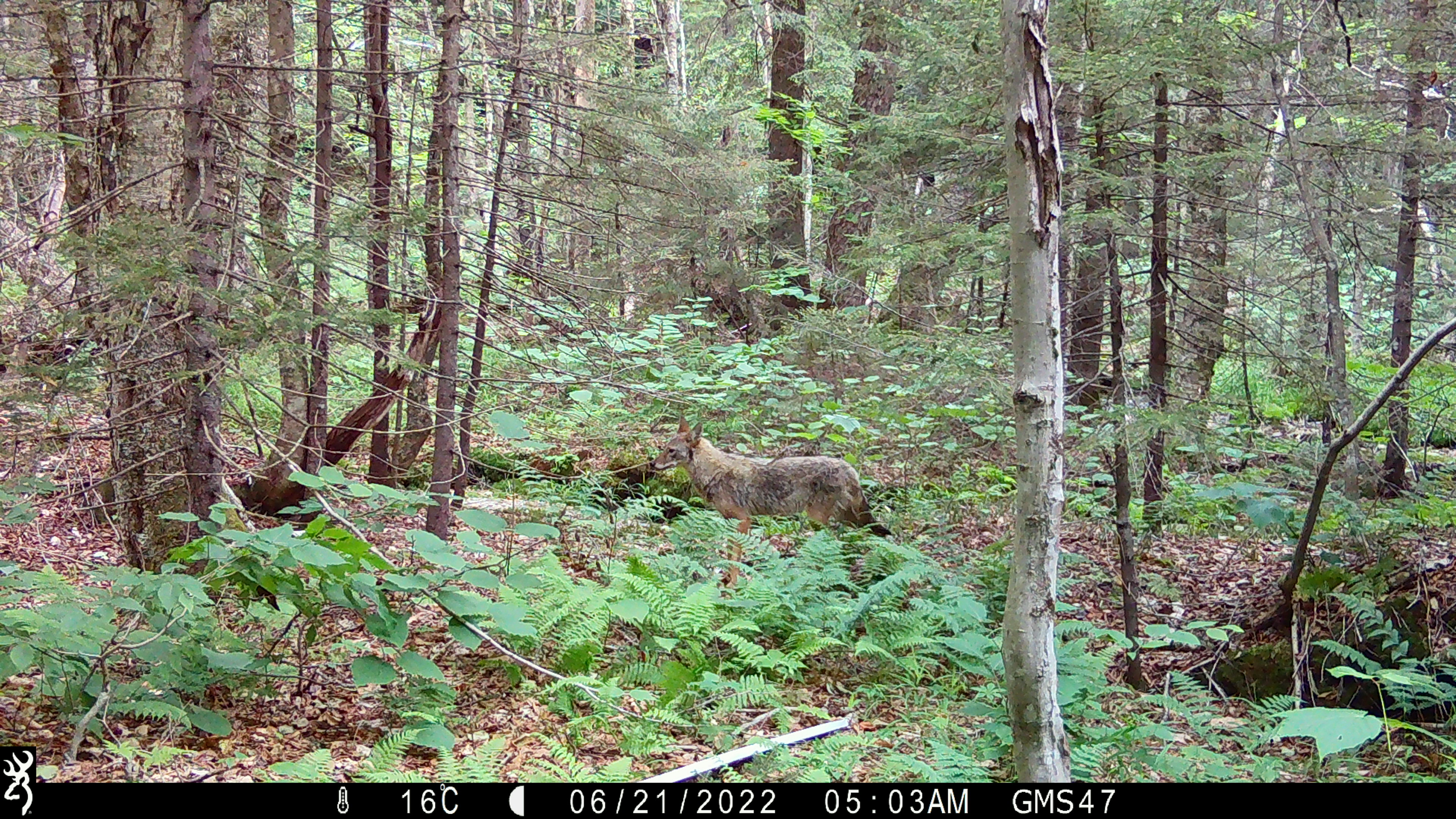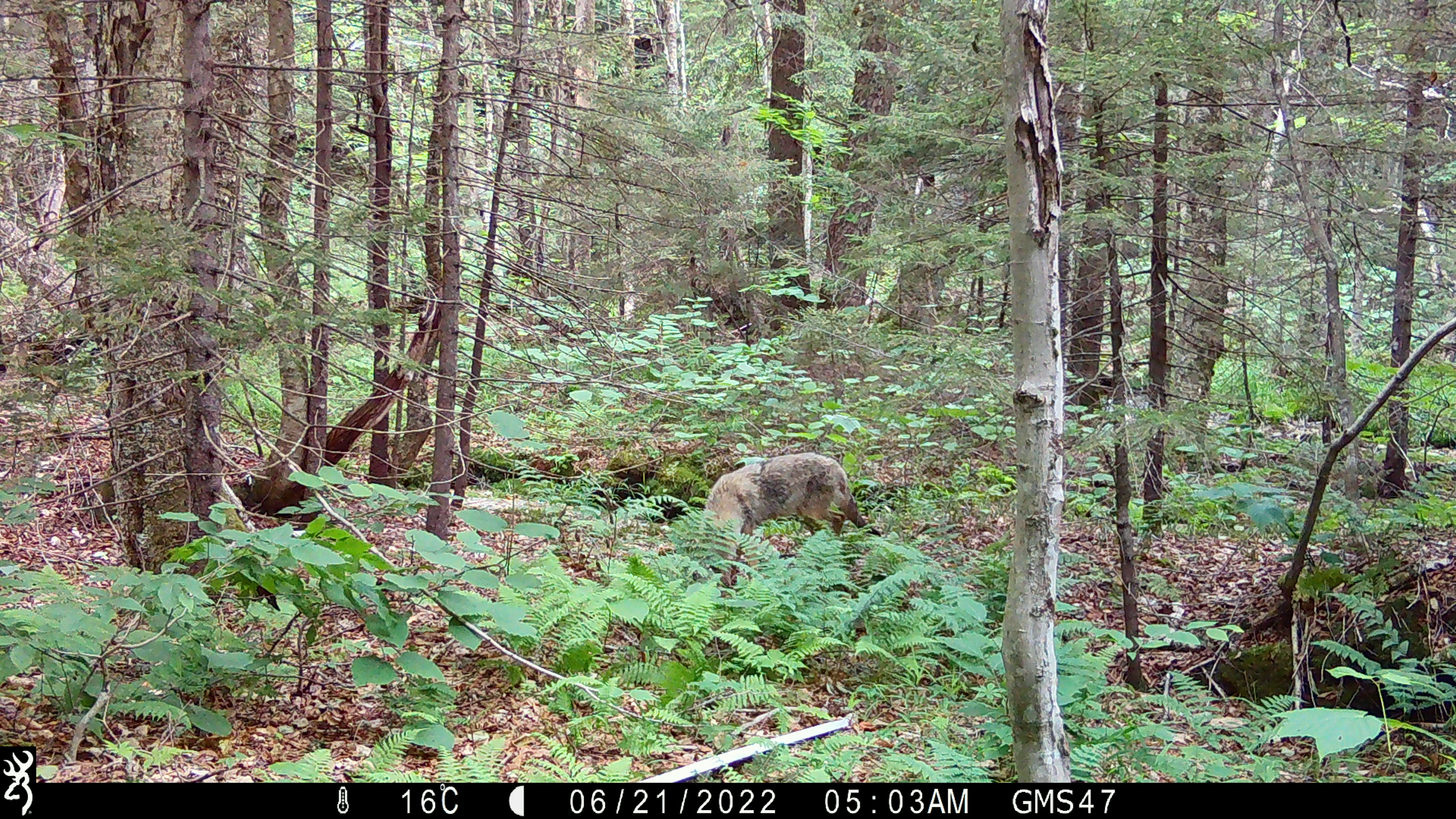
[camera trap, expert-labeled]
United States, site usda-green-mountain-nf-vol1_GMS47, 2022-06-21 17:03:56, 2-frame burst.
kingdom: Animalia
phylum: Chordata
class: Mammalia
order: Carnivora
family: Canidae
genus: Canis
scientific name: Canis latrans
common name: coyote